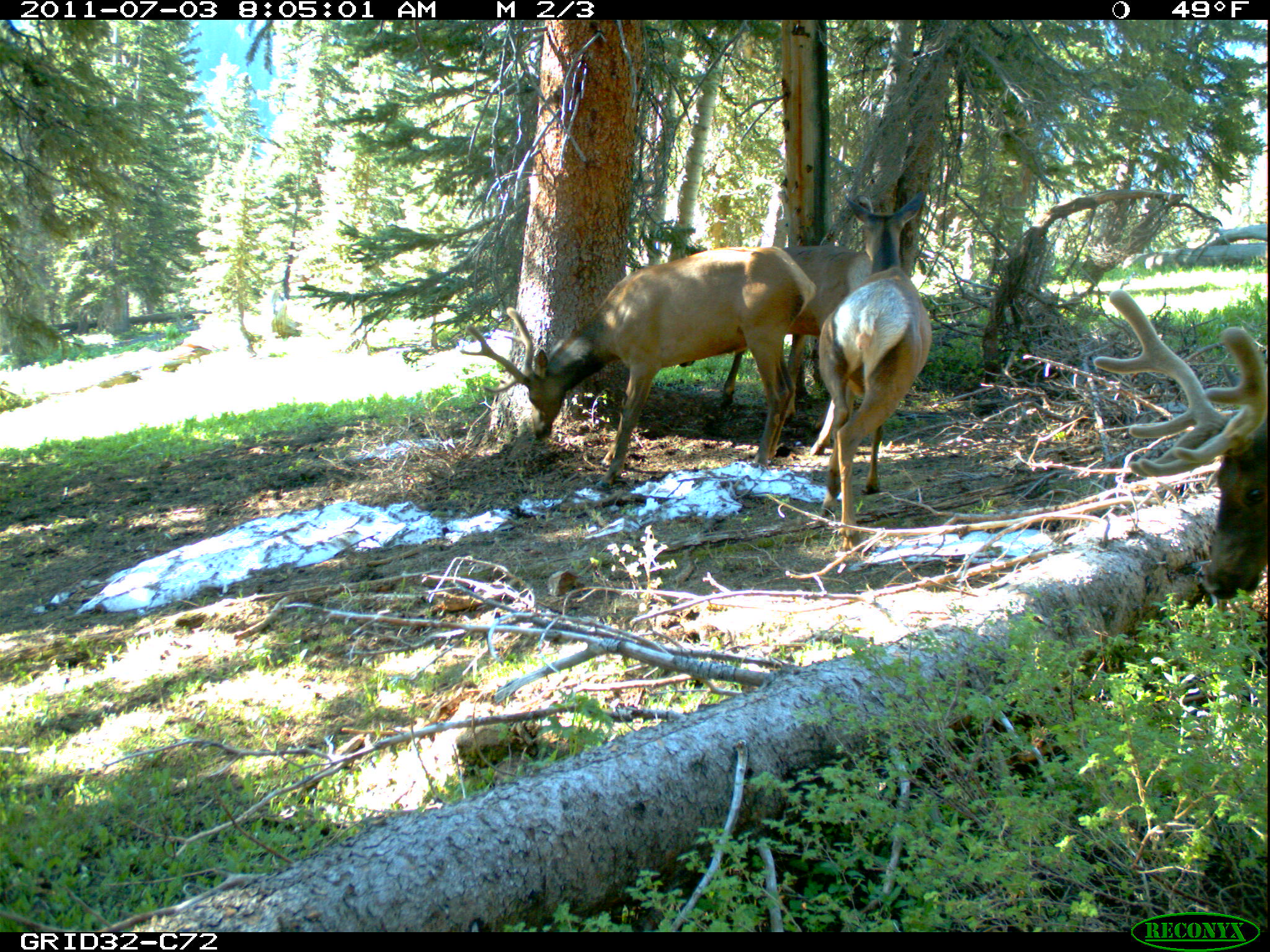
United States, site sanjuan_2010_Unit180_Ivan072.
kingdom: Animalia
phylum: Chordata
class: Mammalia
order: Artiodactyla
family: Cervidae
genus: Cervus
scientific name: Cervus elaphus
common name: red deer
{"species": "Cervus elaphus (red deer)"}